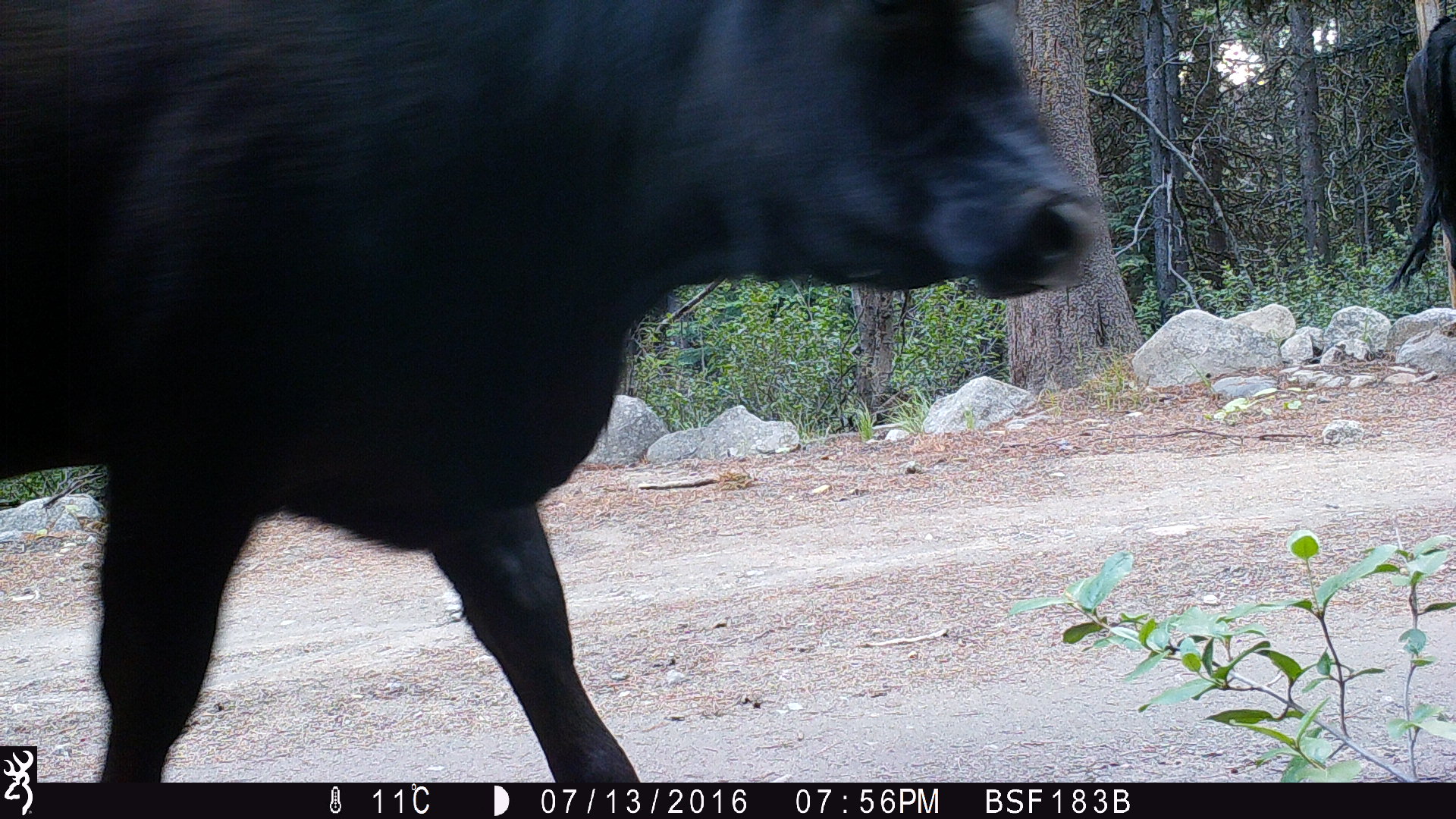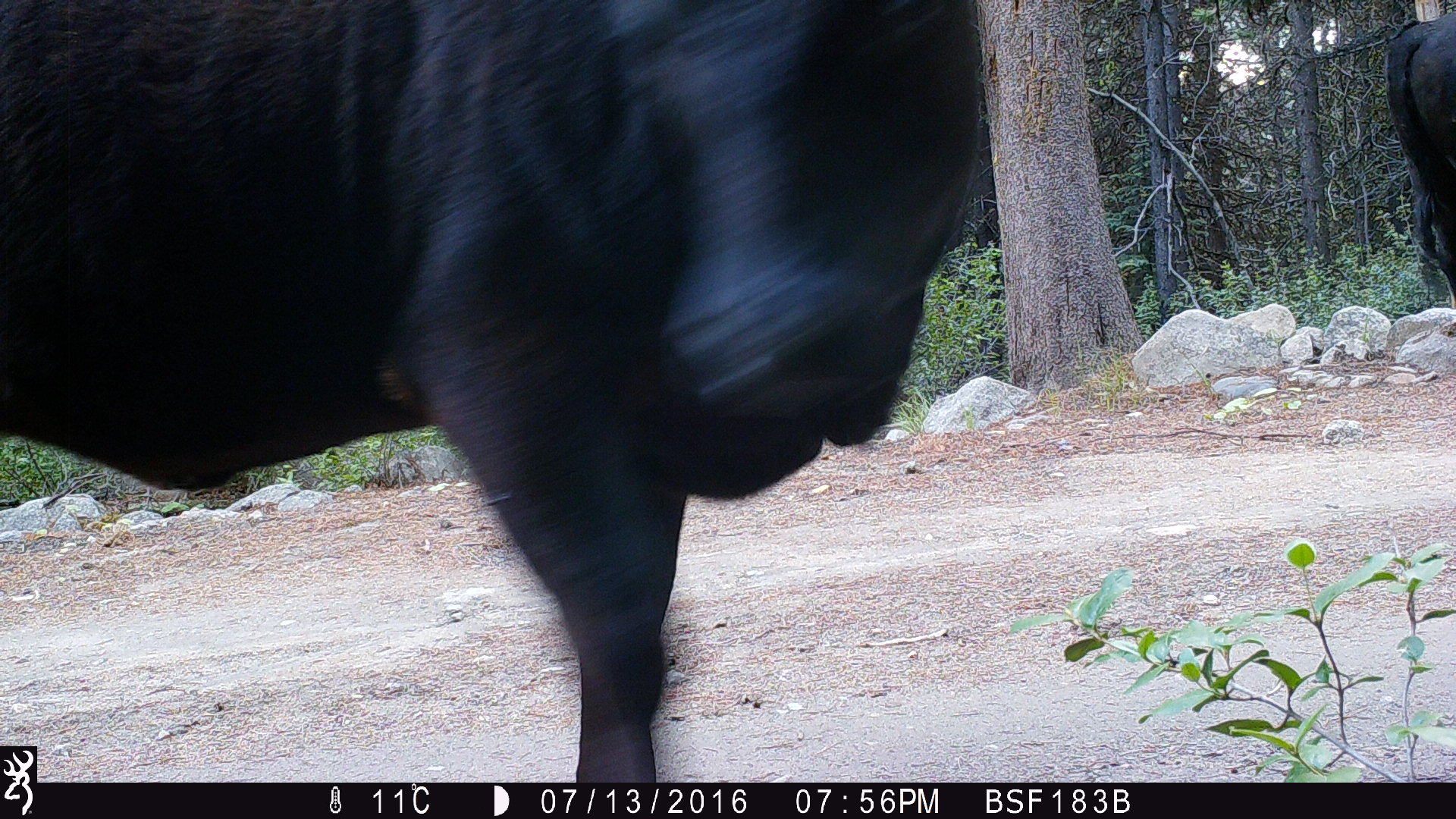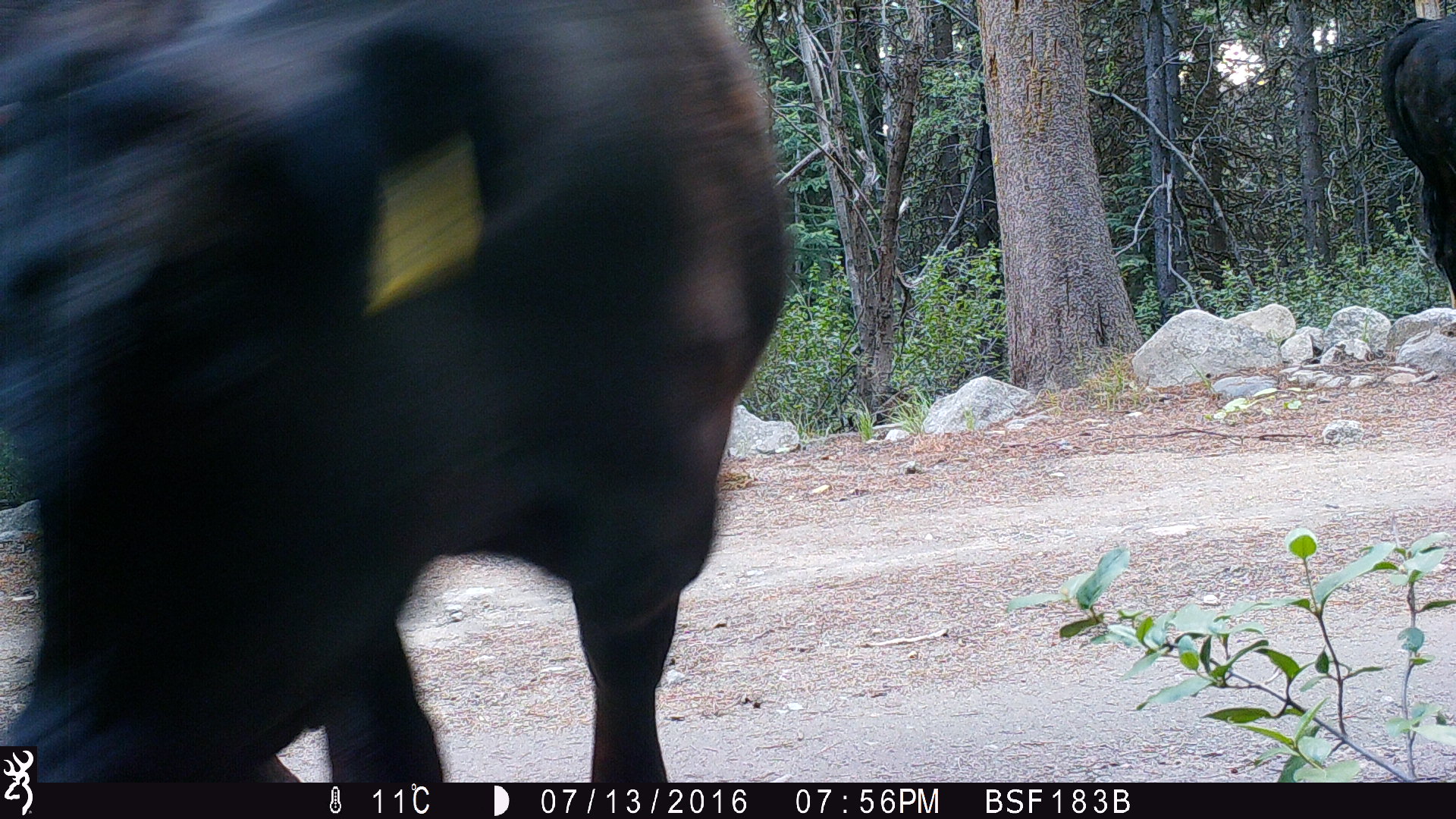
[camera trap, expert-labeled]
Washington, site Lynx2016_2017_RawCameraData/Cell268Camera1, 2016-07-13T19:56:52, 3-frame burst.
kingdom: Animalia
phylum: Chordata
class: Mammalia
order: Artiodactyla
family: Bovidae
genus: Bos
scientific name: Bos taurus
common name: domestic cattle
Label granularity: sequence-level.